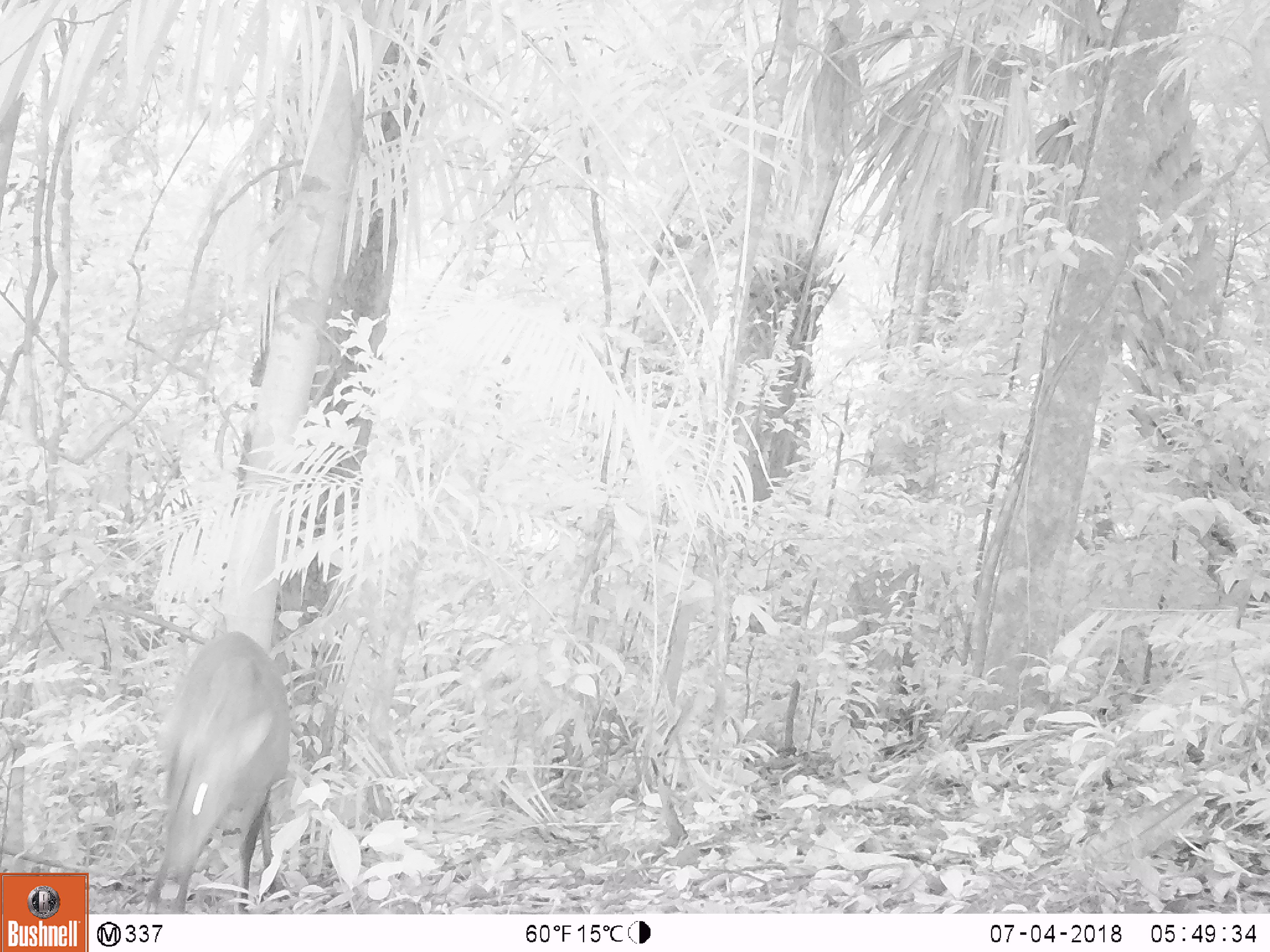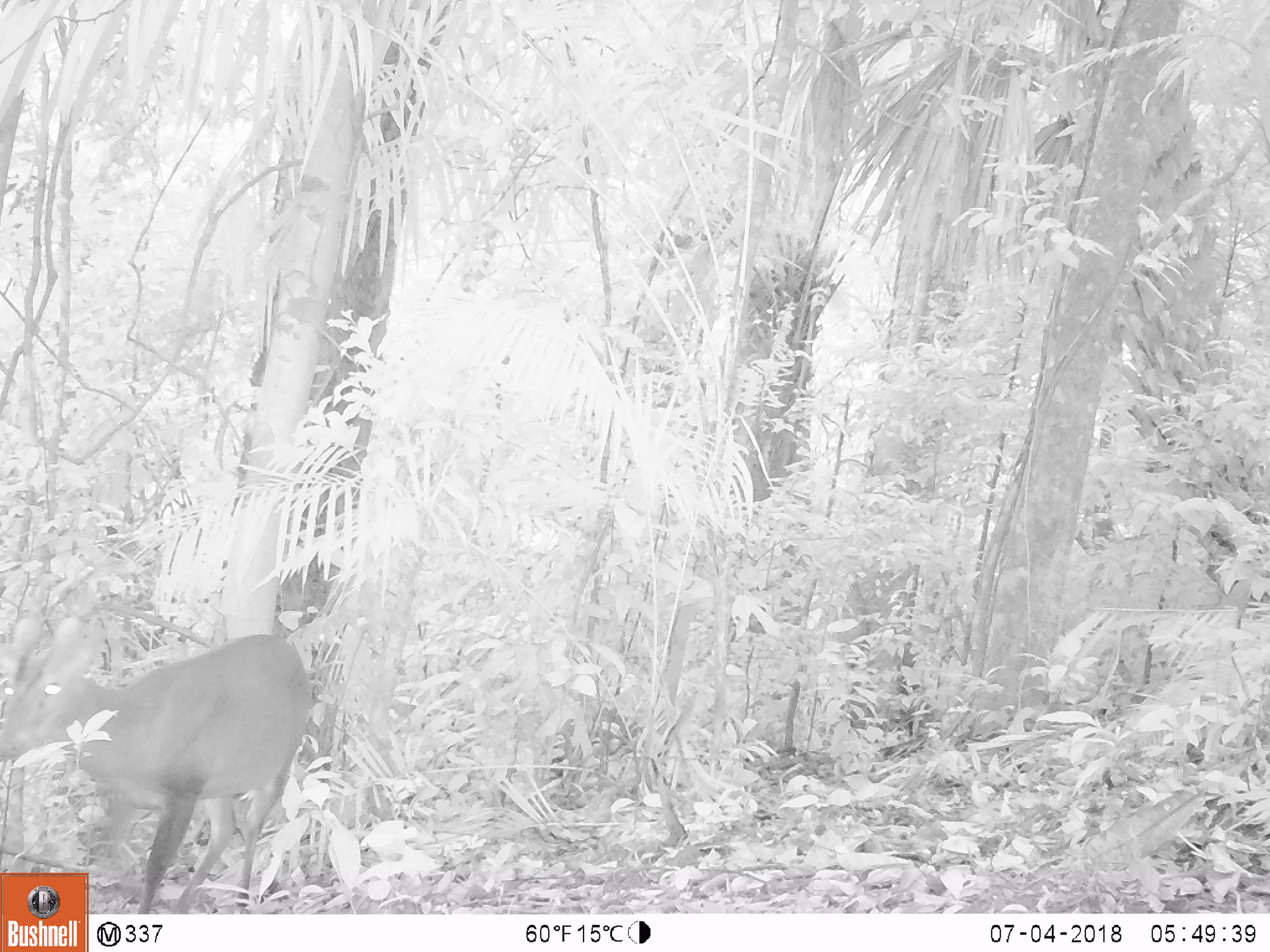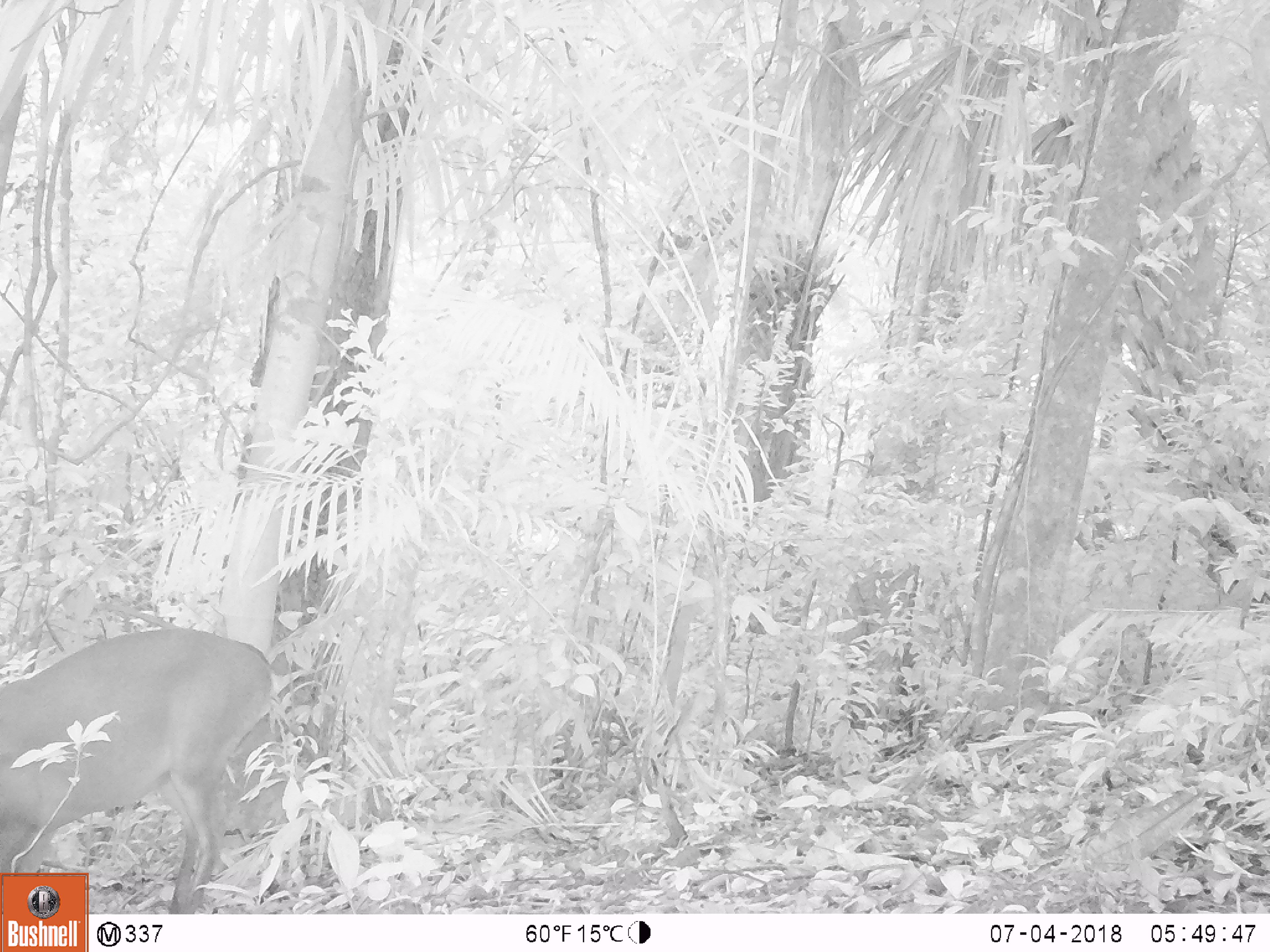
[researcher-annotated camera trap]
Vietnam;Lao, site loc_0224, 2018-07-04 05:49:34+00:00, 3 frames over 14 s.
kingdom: Animalia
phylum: Chordata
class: Mammalia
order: Artiodactyla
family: Cervidae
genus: Muntiacus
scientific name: Muntiacus vuquangensis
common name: large-antlered muntjac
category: large antlered muntjac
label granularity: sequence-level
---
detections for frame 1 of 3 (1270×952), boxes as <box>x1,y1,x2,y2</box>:
large antlered muntjac: <box>154,628,292,914</box>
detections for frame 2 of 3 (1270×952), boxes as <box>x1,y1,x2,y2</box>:
large antlered muntjac: <box>0,614,315,914</box>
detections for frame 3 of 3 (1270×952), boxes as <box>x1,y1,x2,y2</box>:
large antlered muntjac: <box>0,625,273,913</box>